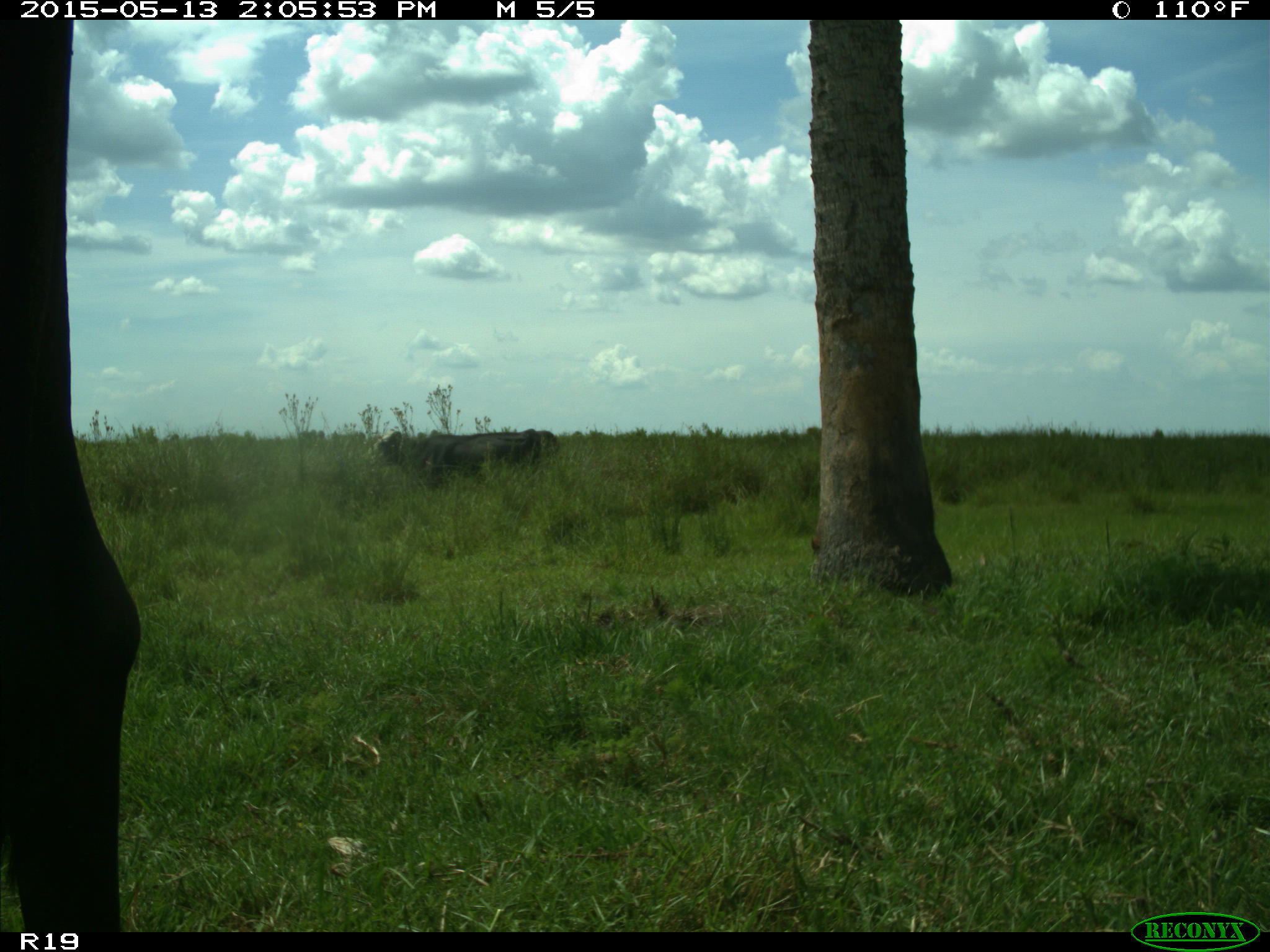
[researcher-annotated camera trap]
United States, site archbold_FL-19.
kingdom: Animalia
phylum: Chordata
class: Mammalia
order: Artiodactyla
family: Bovidae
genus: Bos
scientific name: Bos taurus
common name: domestic cow